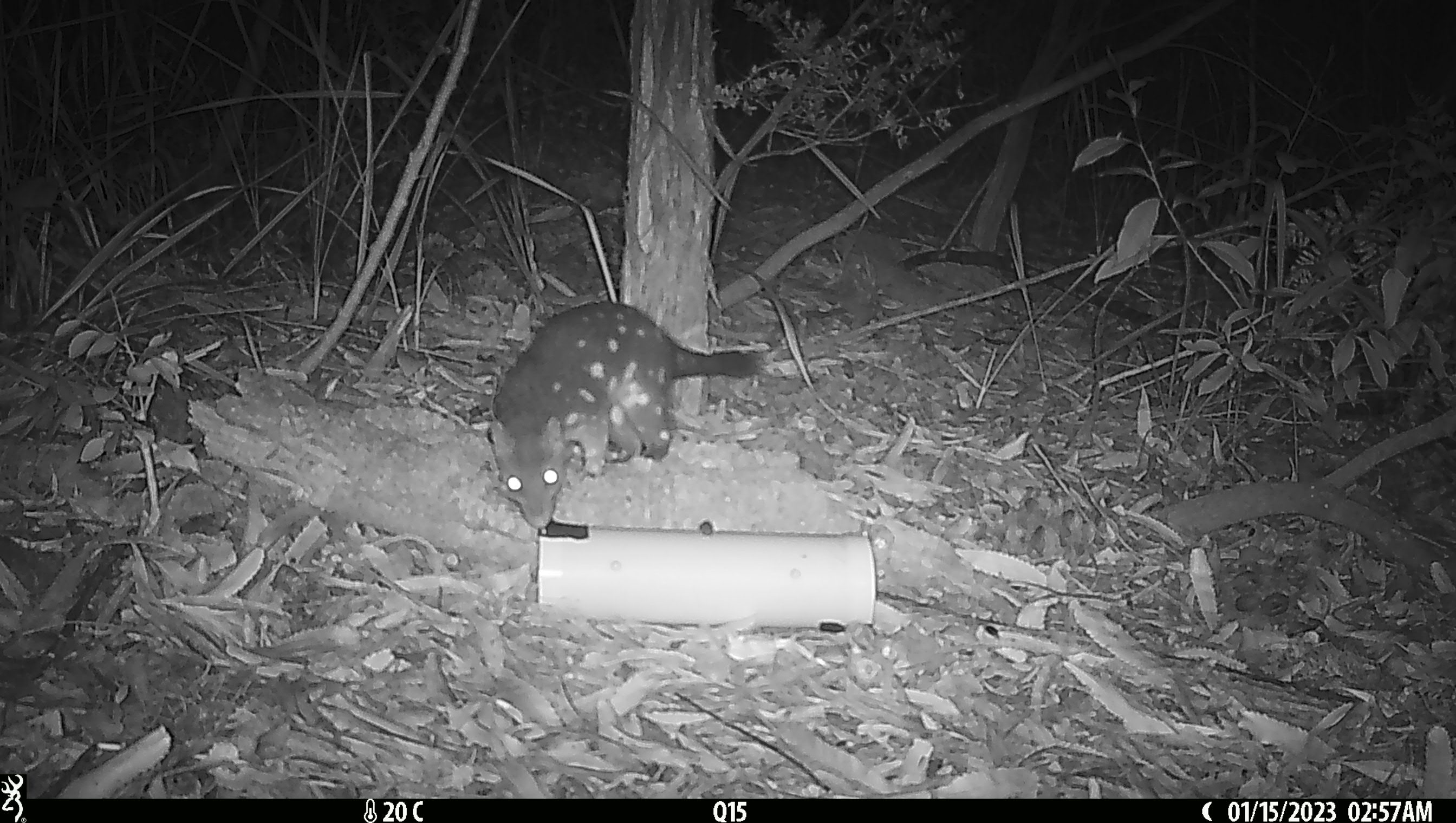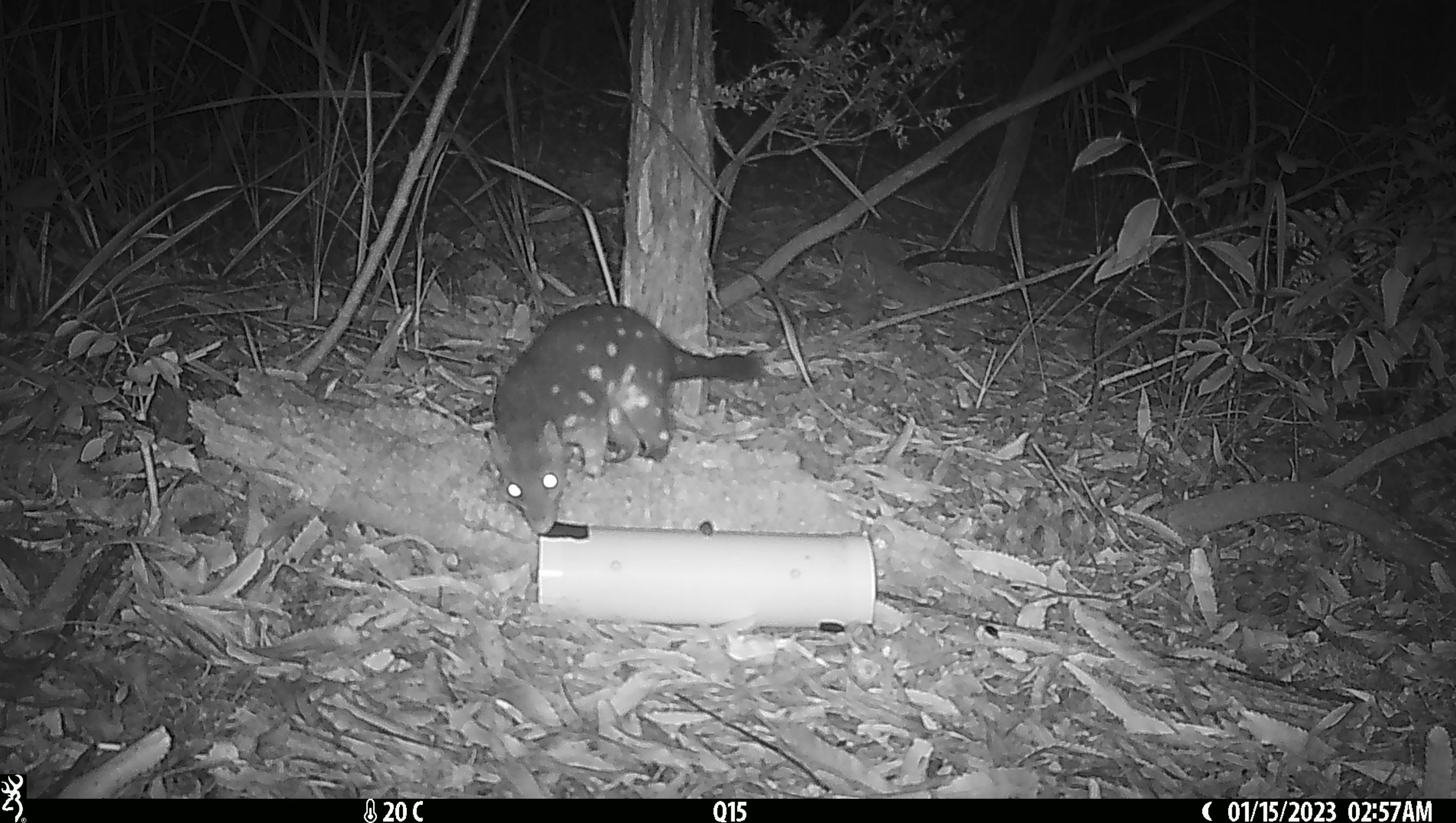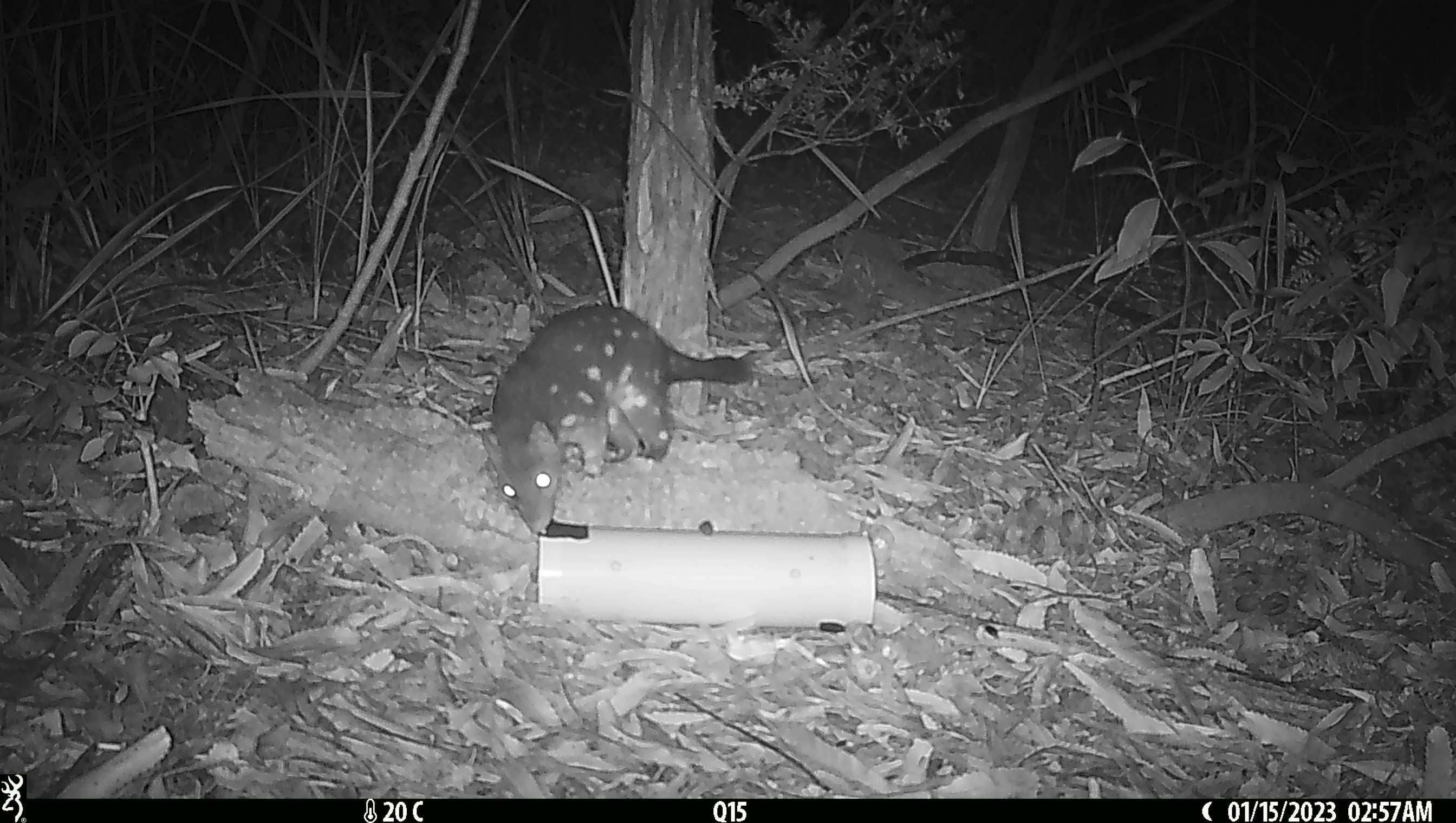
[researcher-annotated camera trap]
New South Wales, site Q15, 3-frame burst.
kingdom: Animalia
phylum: Chordata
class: Mammalia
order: Dasyuromorphia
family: Dasyuridae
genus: Dasyurus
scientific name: Dasyurus maculatus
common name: spotted-tailed quoll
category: quoll